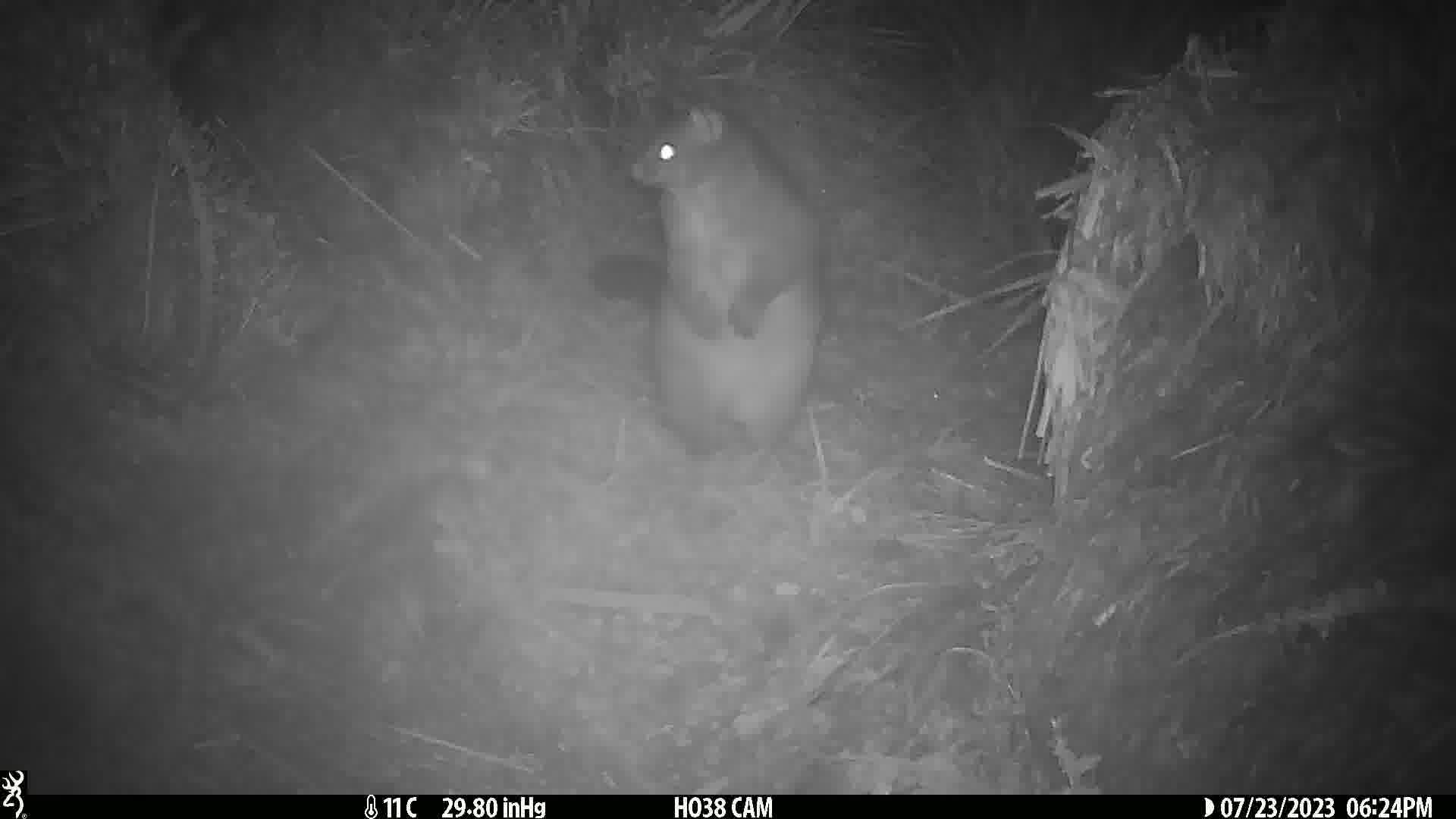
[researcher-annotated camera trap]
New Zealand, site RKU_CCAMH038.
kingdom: Animalia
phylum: Chordata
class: Mammalia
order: Diprotodontia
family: Phalangeridae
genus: Trichosurus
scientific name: Trichosurus vulpecula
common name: common brushtail possum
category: possum